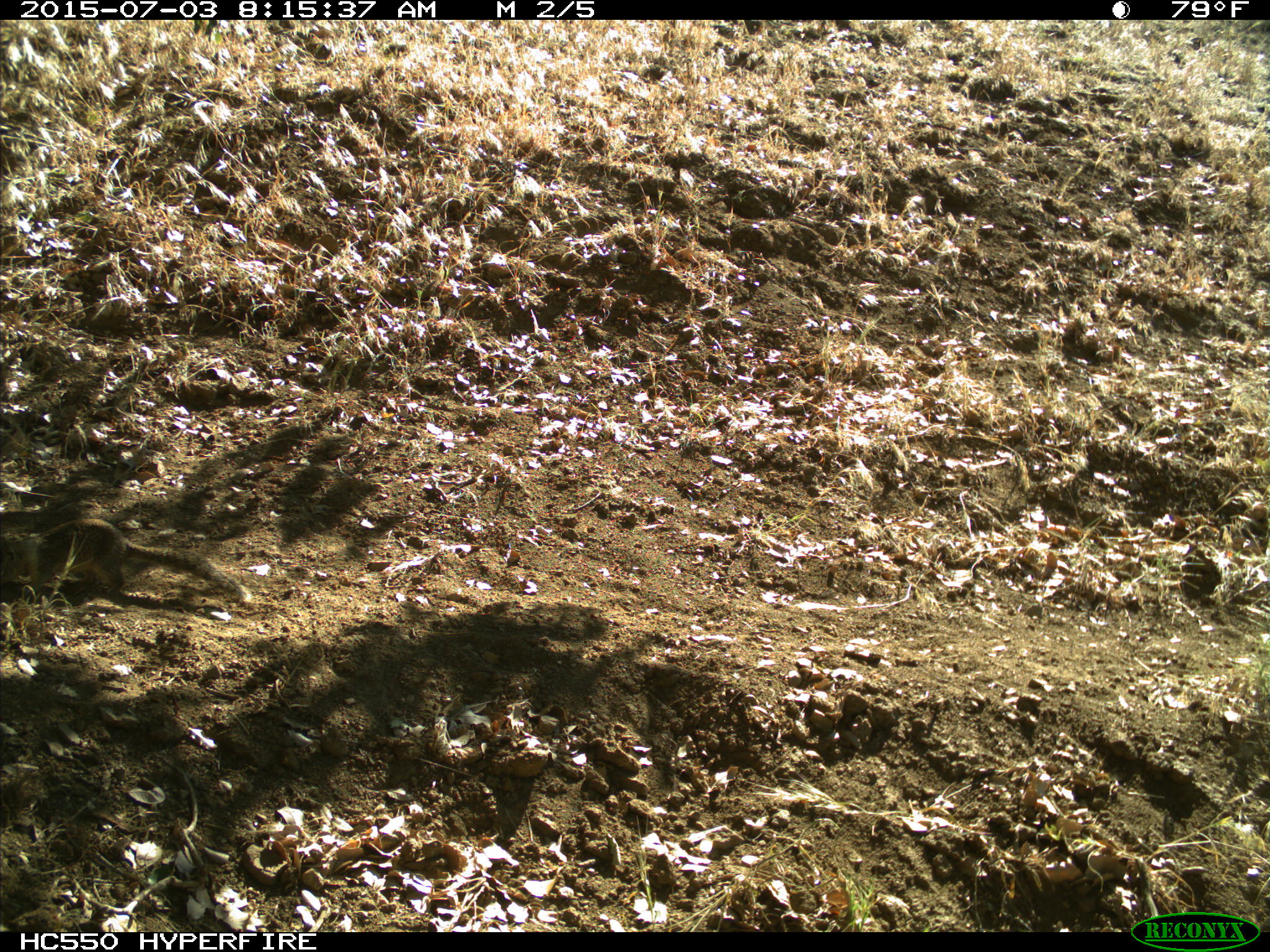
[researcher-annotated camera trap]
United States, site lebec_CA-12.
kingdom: Animalia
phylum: Chordata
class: Mammalia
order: Rodentia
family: Sciuridae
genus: Otospermophilus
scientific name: Otospermophilus beecheyi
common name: california ground squirrel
Otospermophilus beecheyi (california ground squirrel).